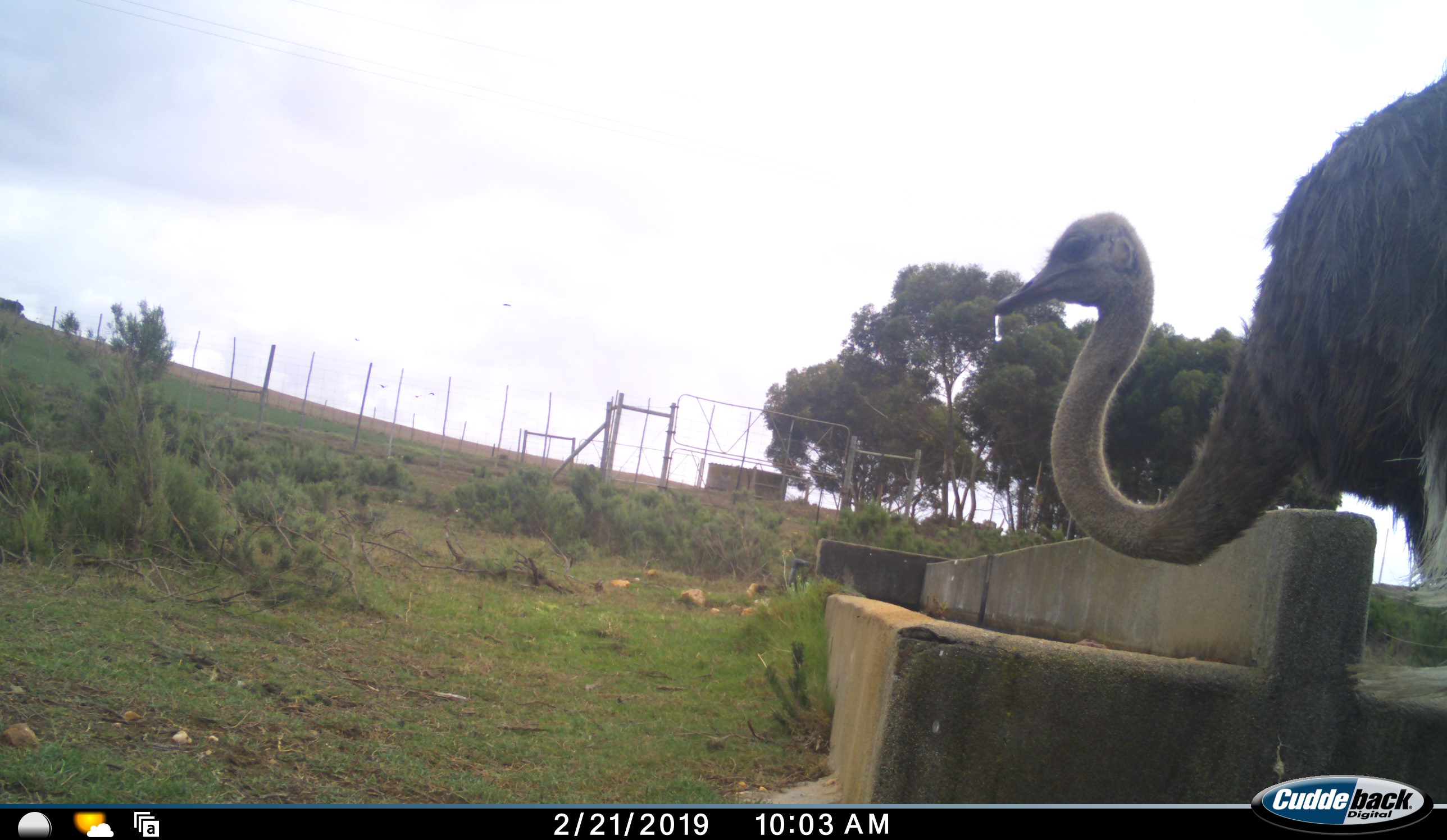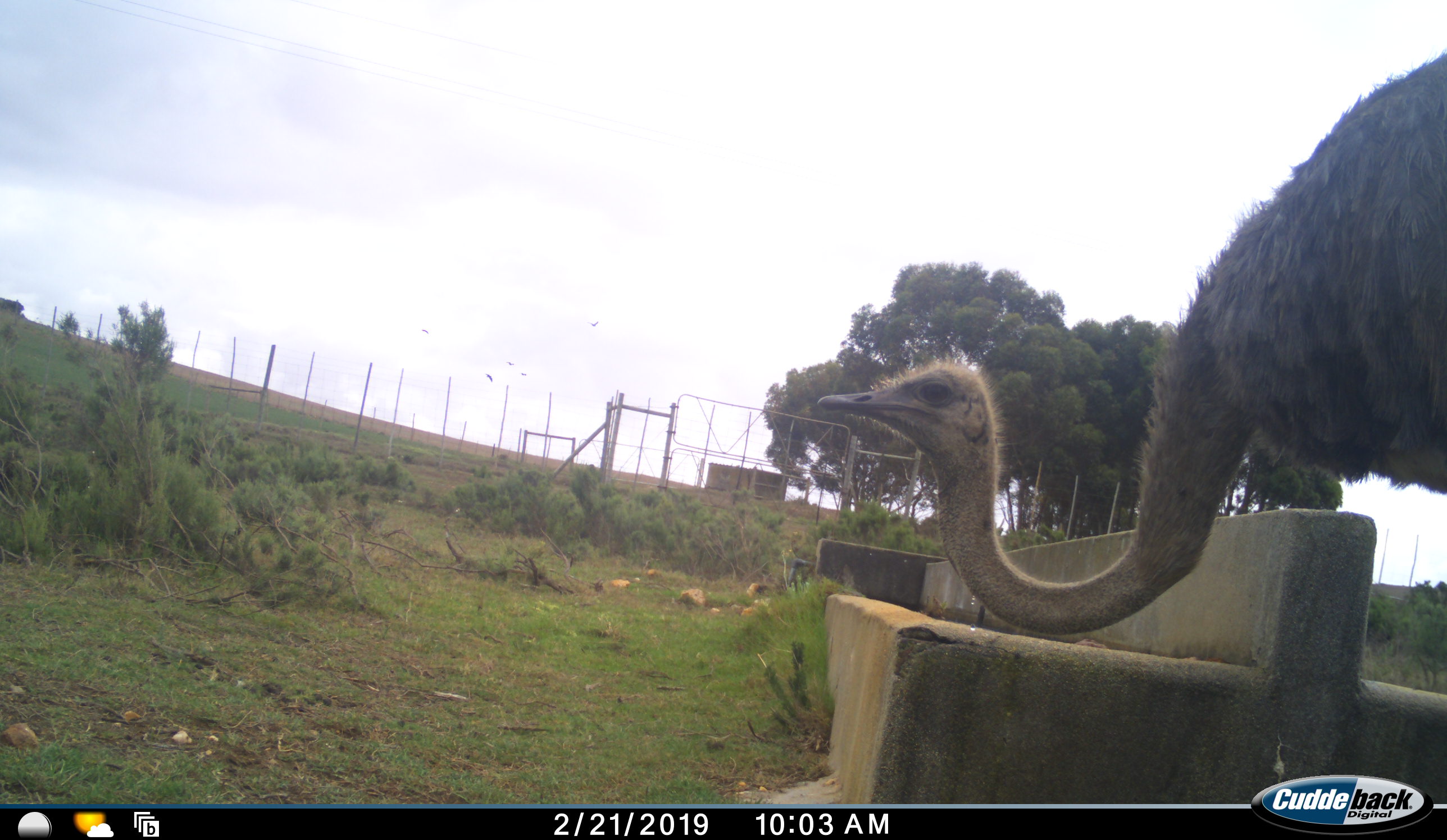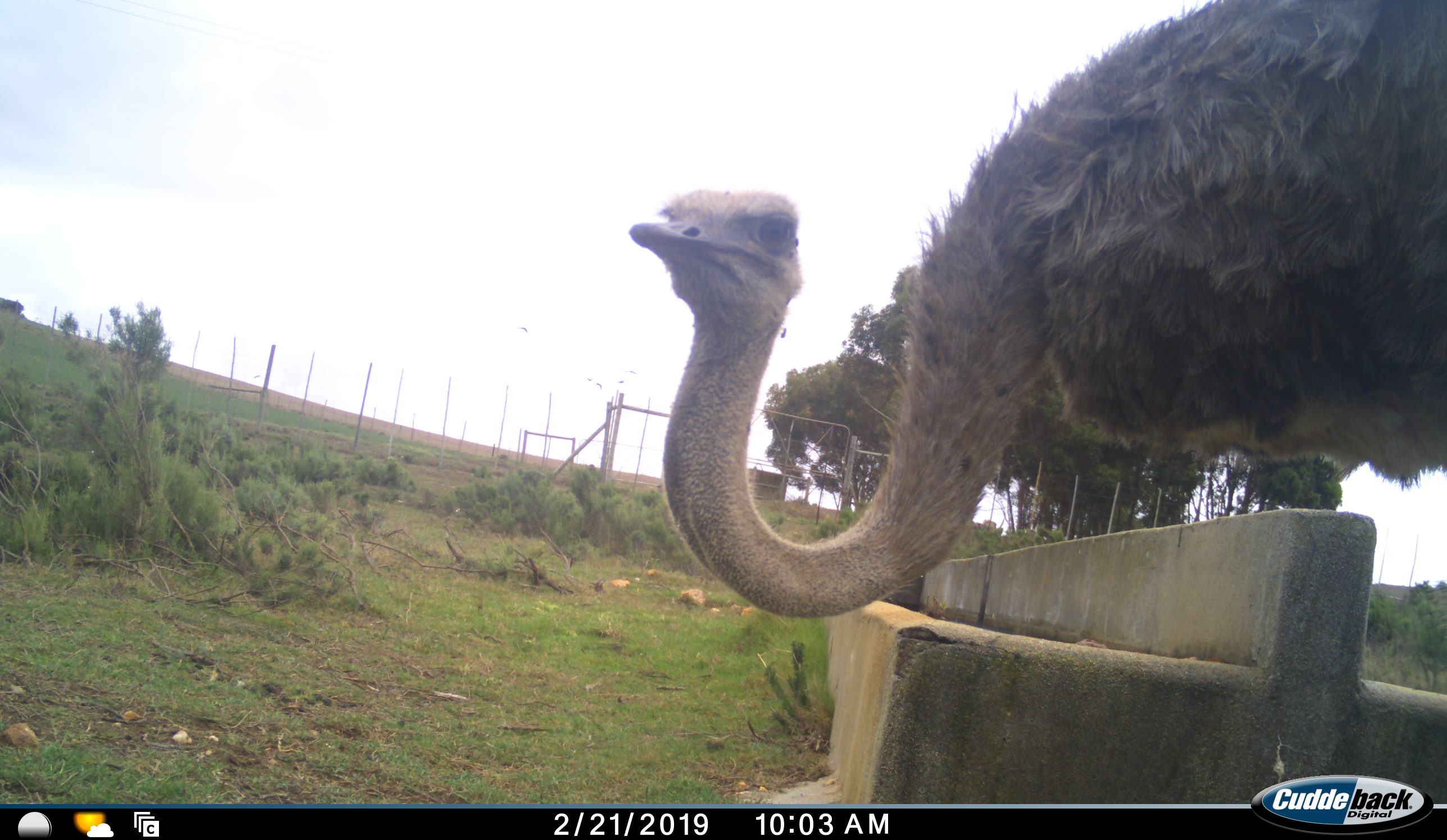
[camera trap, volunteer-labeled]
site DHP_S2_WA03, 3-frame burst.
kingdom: Animalia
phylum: Chordata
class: Aves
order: Struthioniformes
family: Struthionidae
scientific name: Struthionidae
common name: ostrich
Ostrich (Struthionidae), count 1. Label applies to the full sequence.